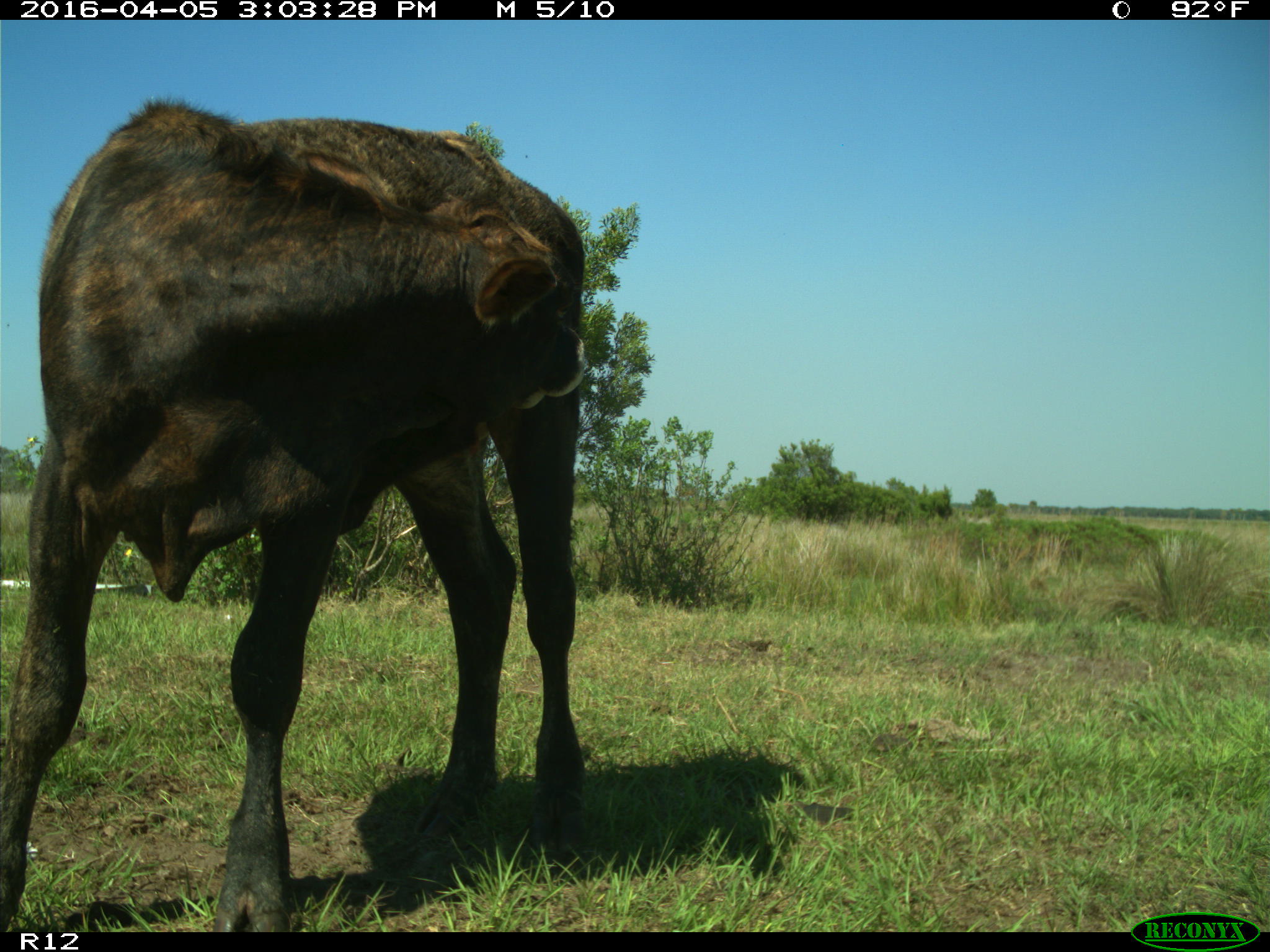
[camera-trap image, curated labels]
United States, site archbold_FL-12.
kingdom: Animalia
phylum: Chordata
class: Mammalia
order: Artiodactyla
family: Bovidae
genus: Bos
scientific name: Bos taurus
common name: domestic cow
Bos taurus (domestic cow).